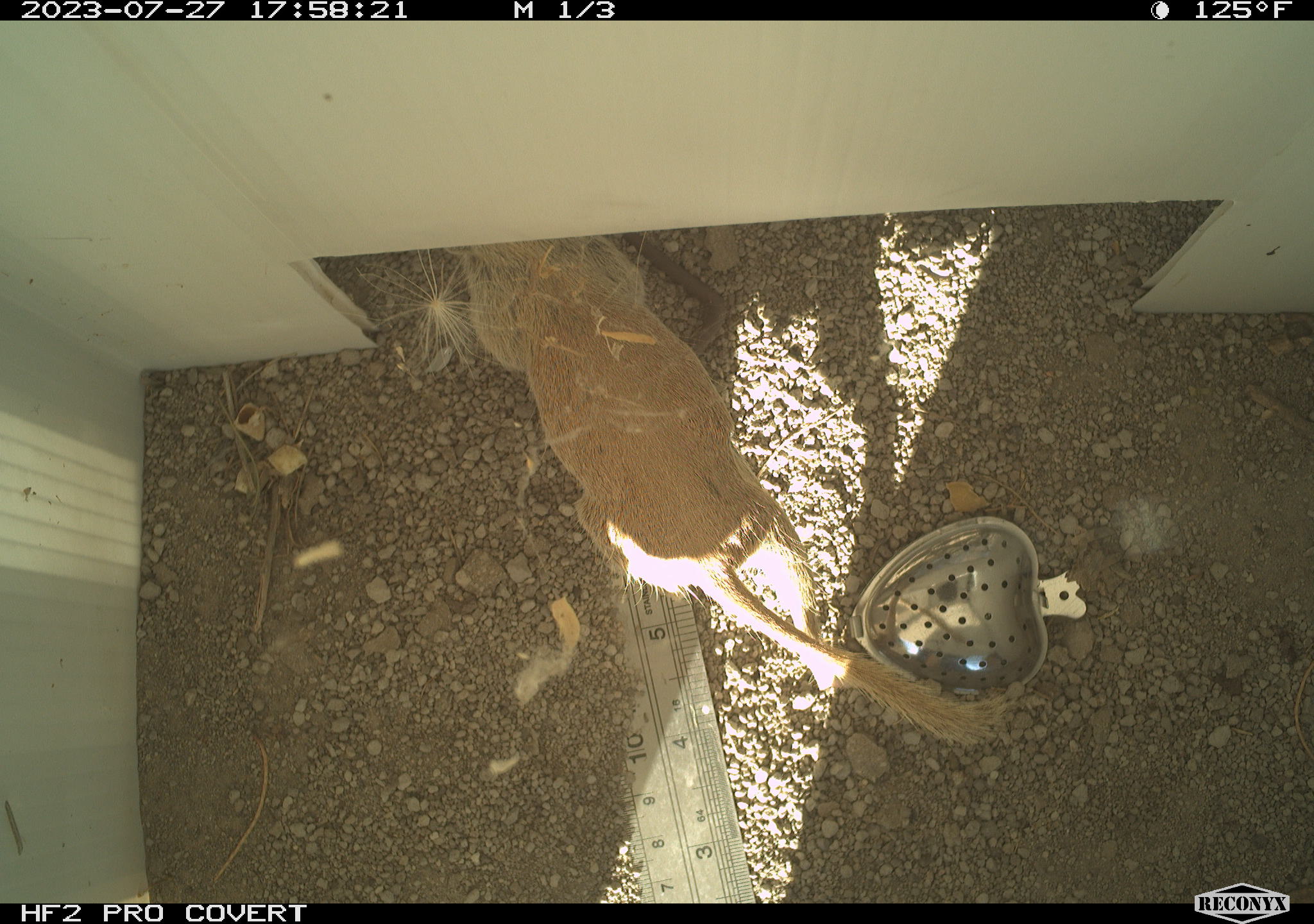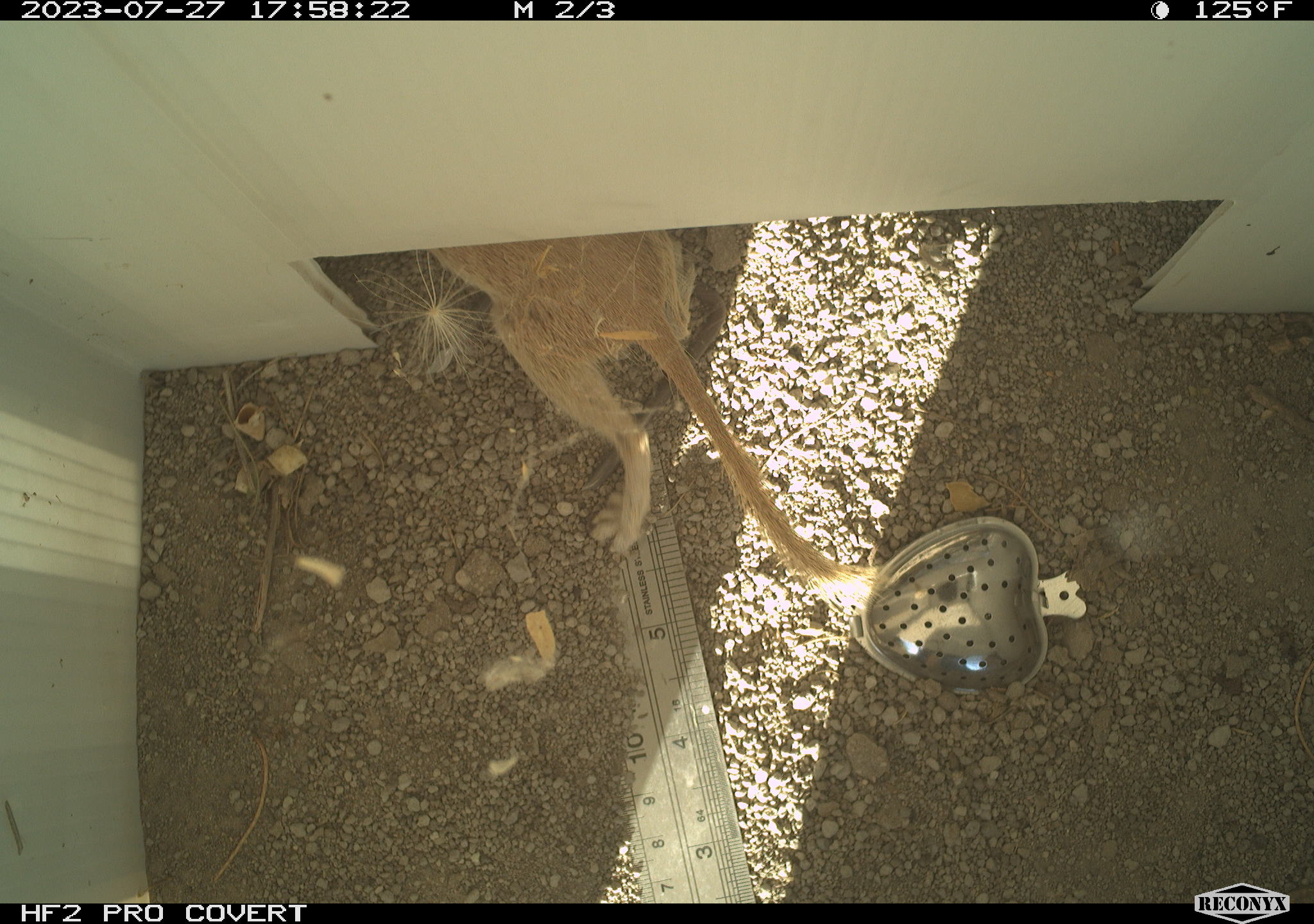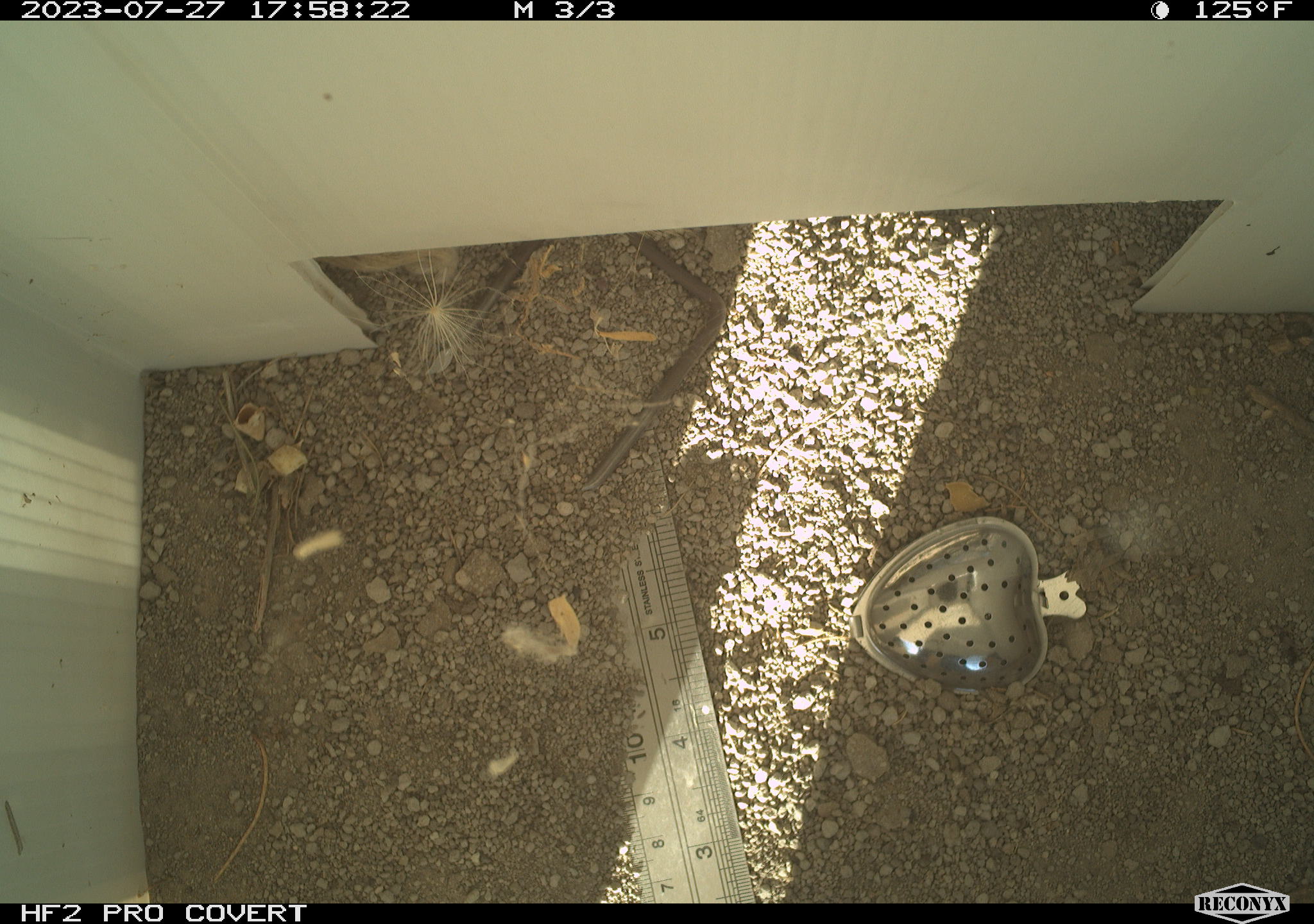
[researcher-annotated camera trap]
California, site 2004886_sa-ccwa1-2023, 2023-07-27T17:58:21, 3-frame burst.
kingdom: Animalia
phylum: Chordata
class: Mammalia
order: Rodentia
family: Sciuridae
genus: Xerospermophilus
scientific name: Xerospermophilus tereticaudus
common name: round-tailed ground squirrel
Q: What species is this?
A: Round-tailed ground squirrel (Xerospermophilus tereticaudus).